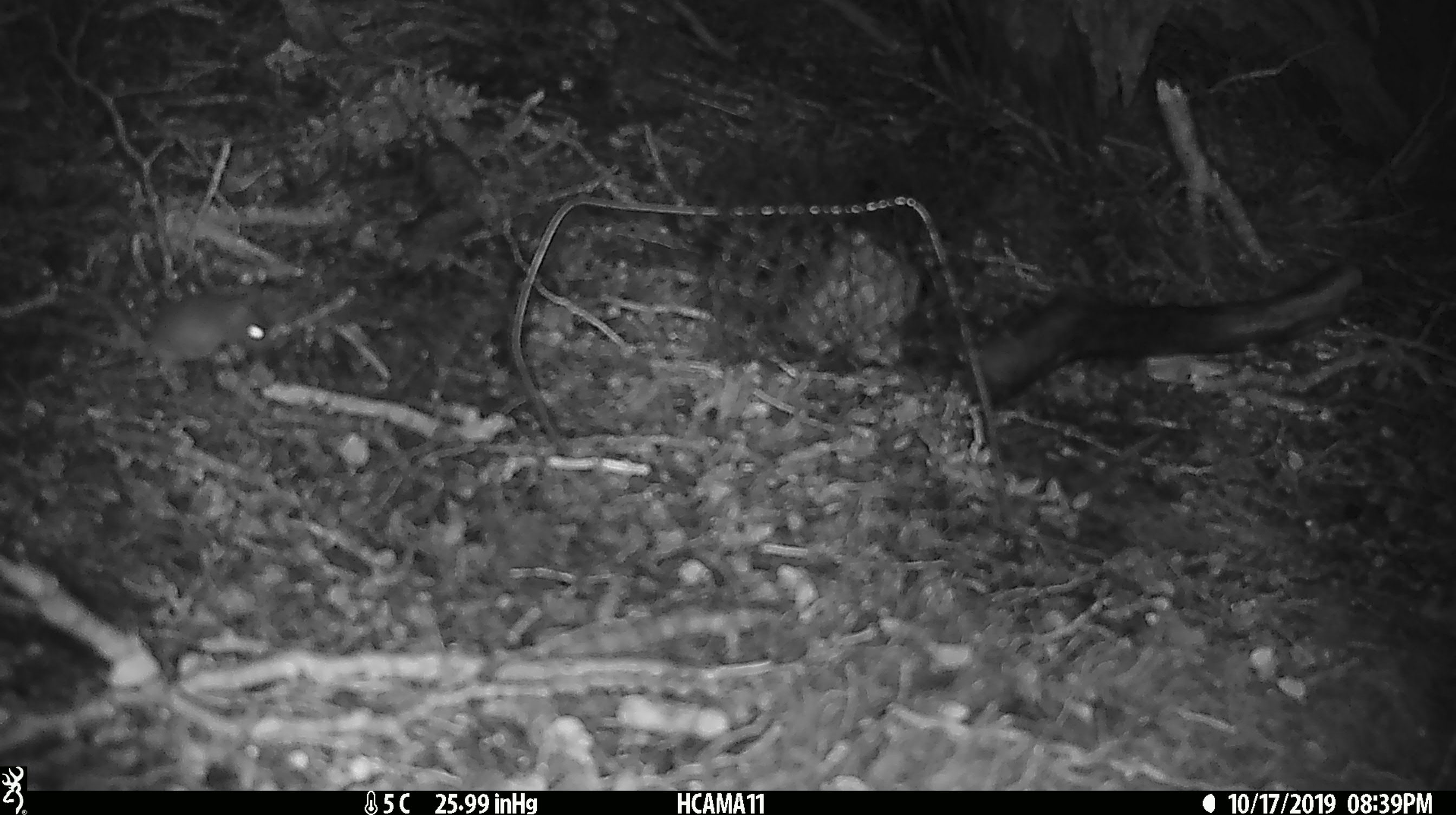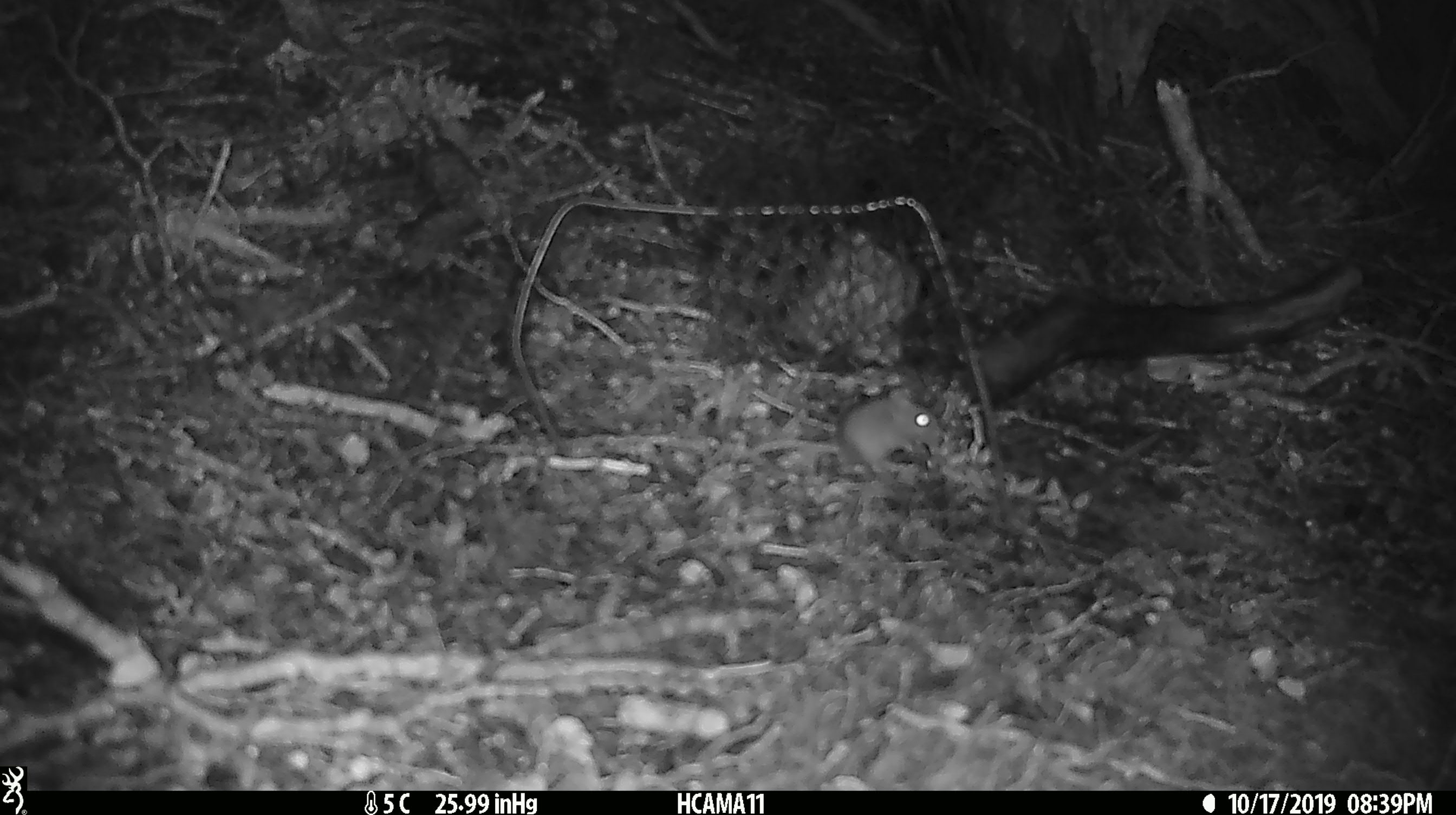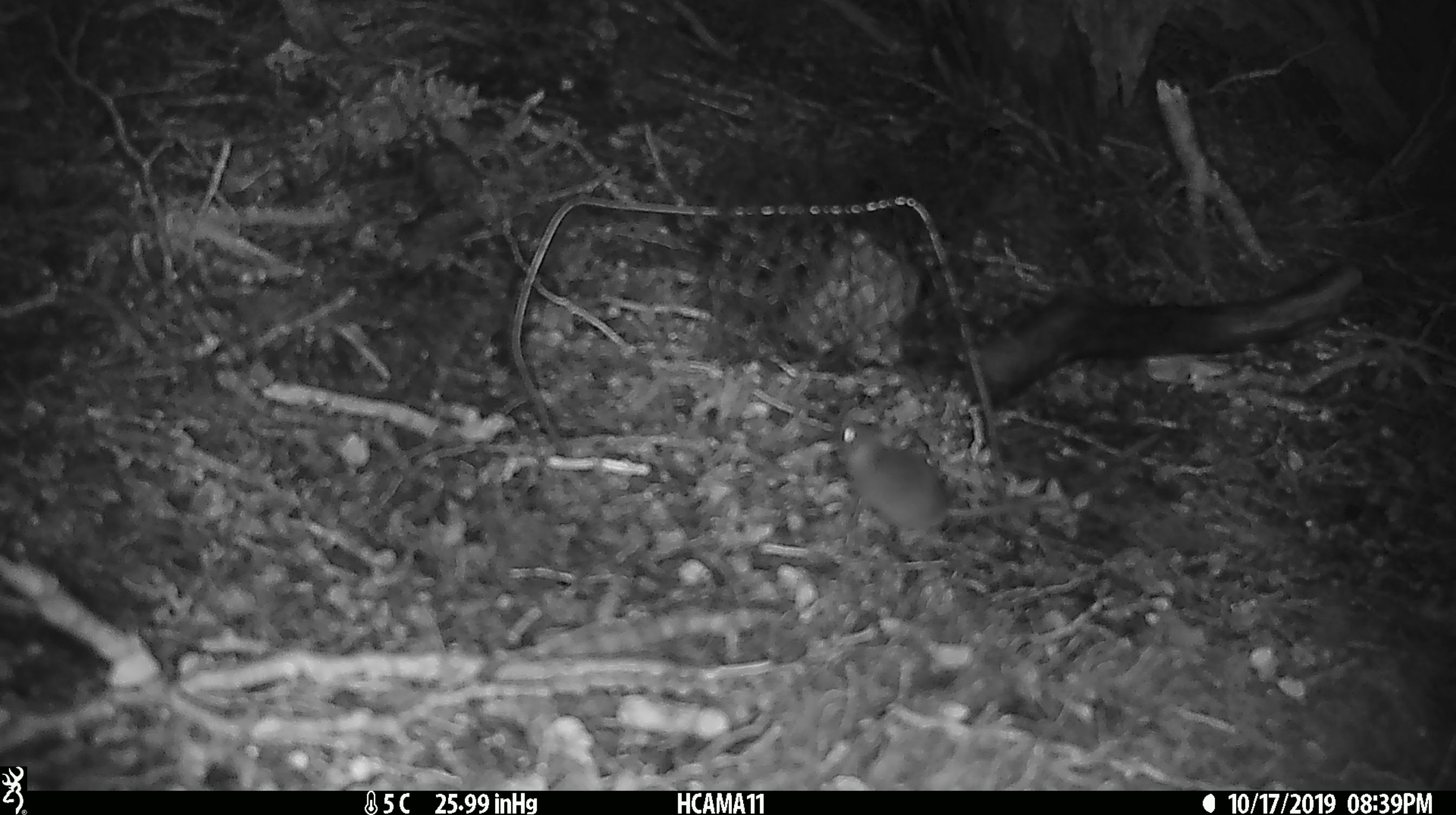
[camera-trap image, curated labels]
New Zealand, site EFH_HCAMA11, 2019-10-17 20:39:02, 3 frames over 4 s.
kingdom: Animalia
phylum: Chordata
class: Mammalia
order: Rodentia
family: Muridae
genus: Mus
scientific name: Mus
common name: mouse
Mouse (Mus).